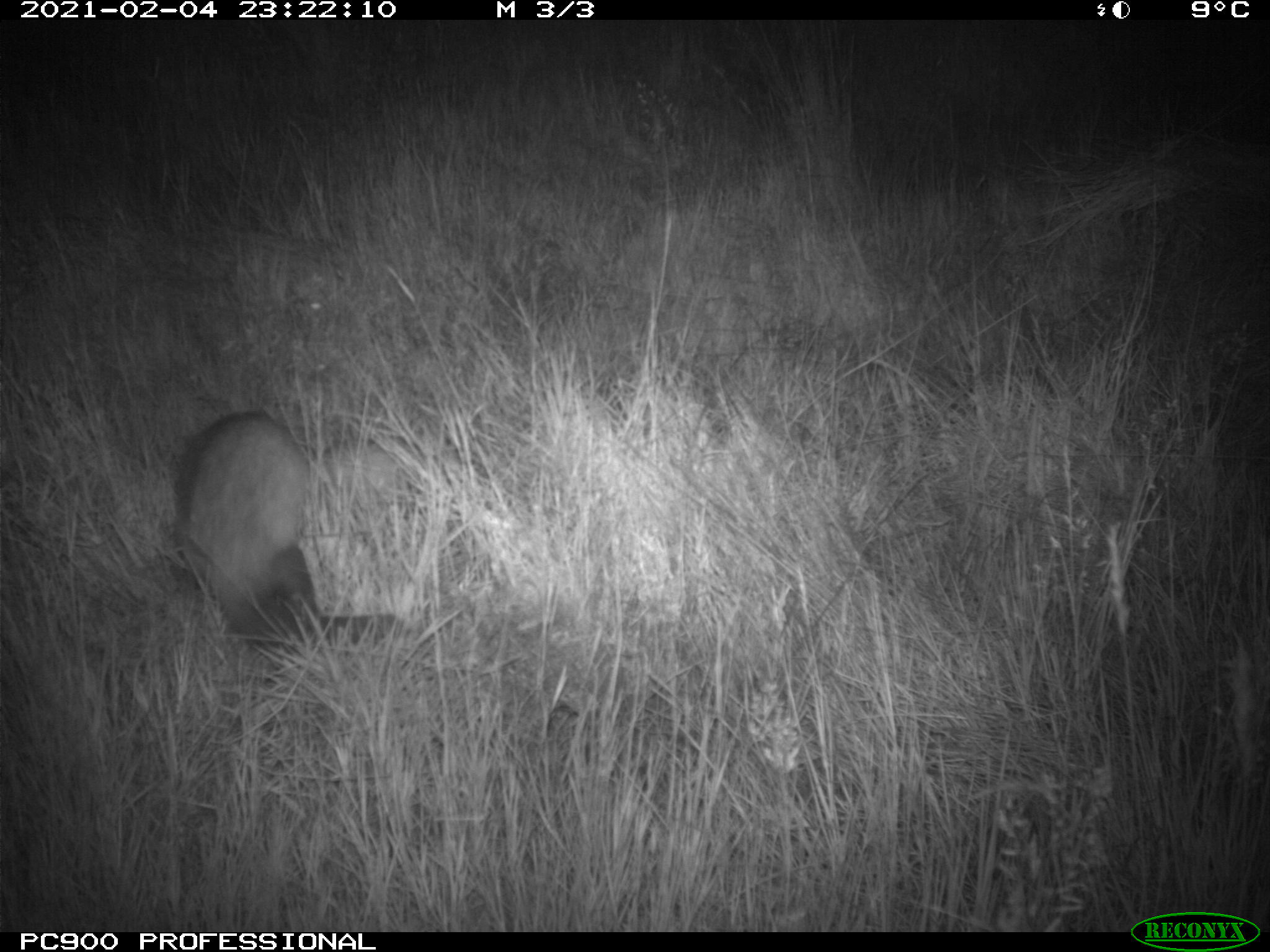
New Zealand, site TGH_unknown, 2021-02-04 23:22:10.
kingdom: Animalia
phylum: Chordata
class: Mammalia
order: Carnivora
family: Mustelidae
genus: Mustela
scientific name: Mustela furo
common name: ferret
Ferret (Mustela furo).